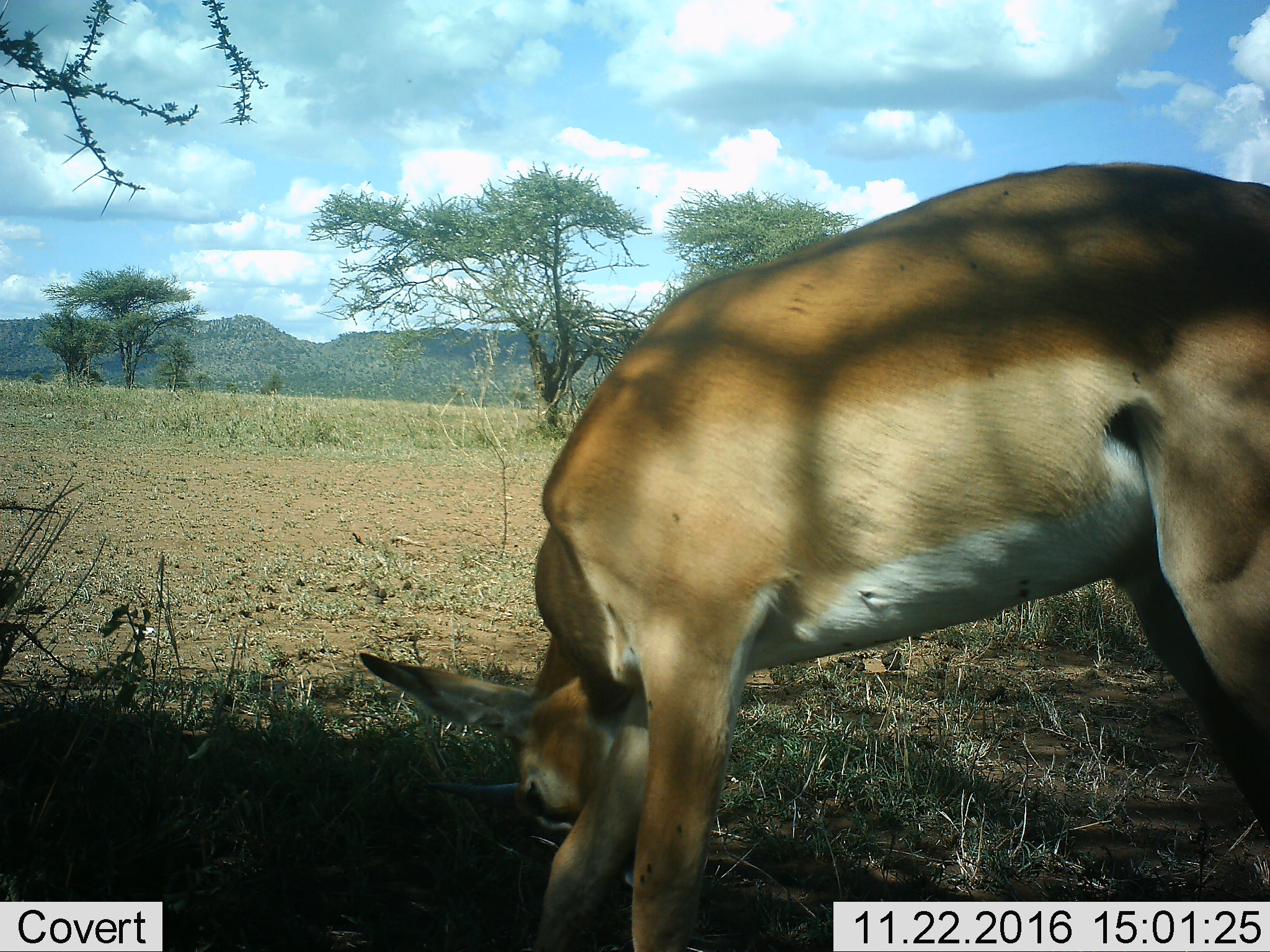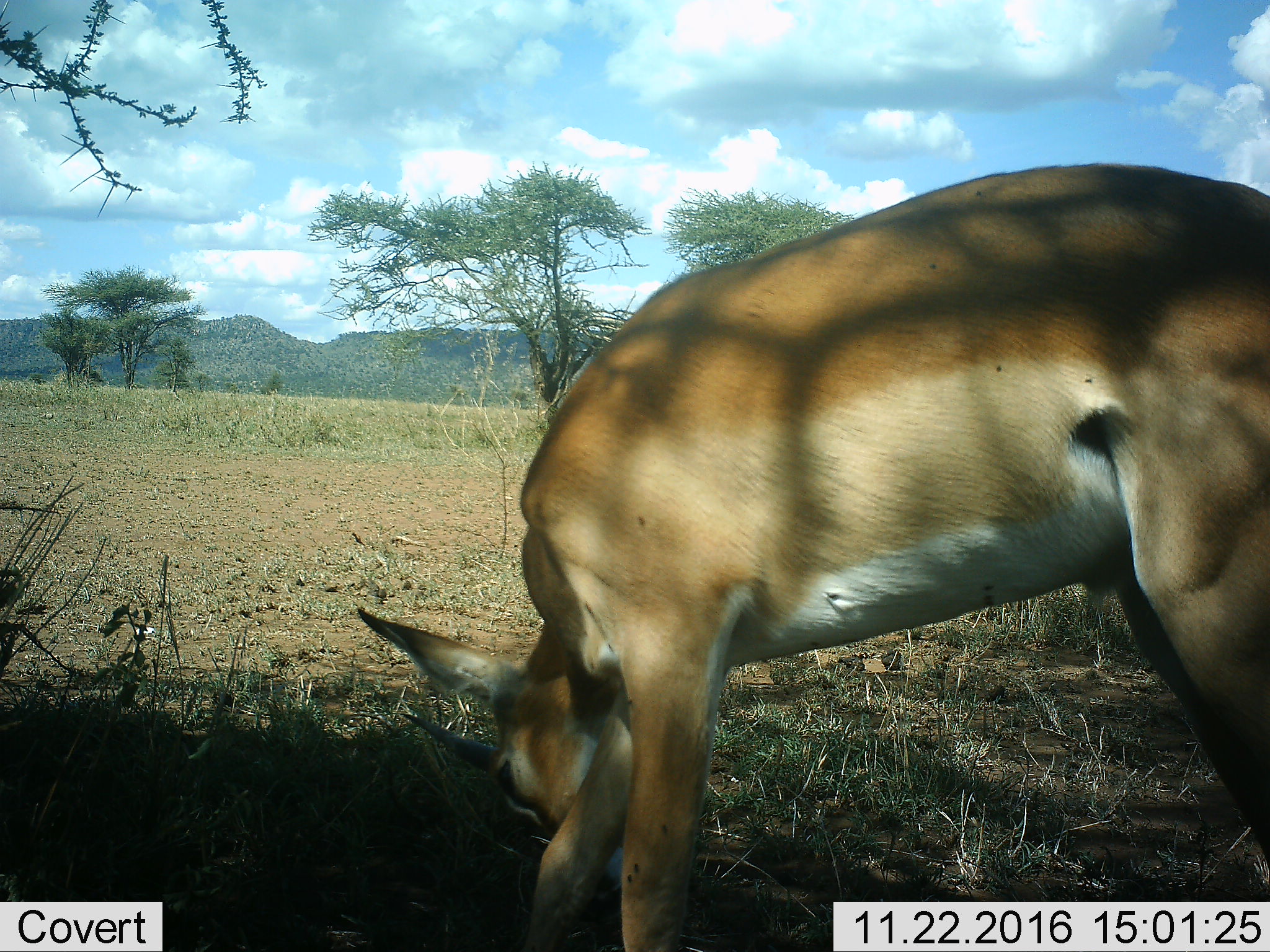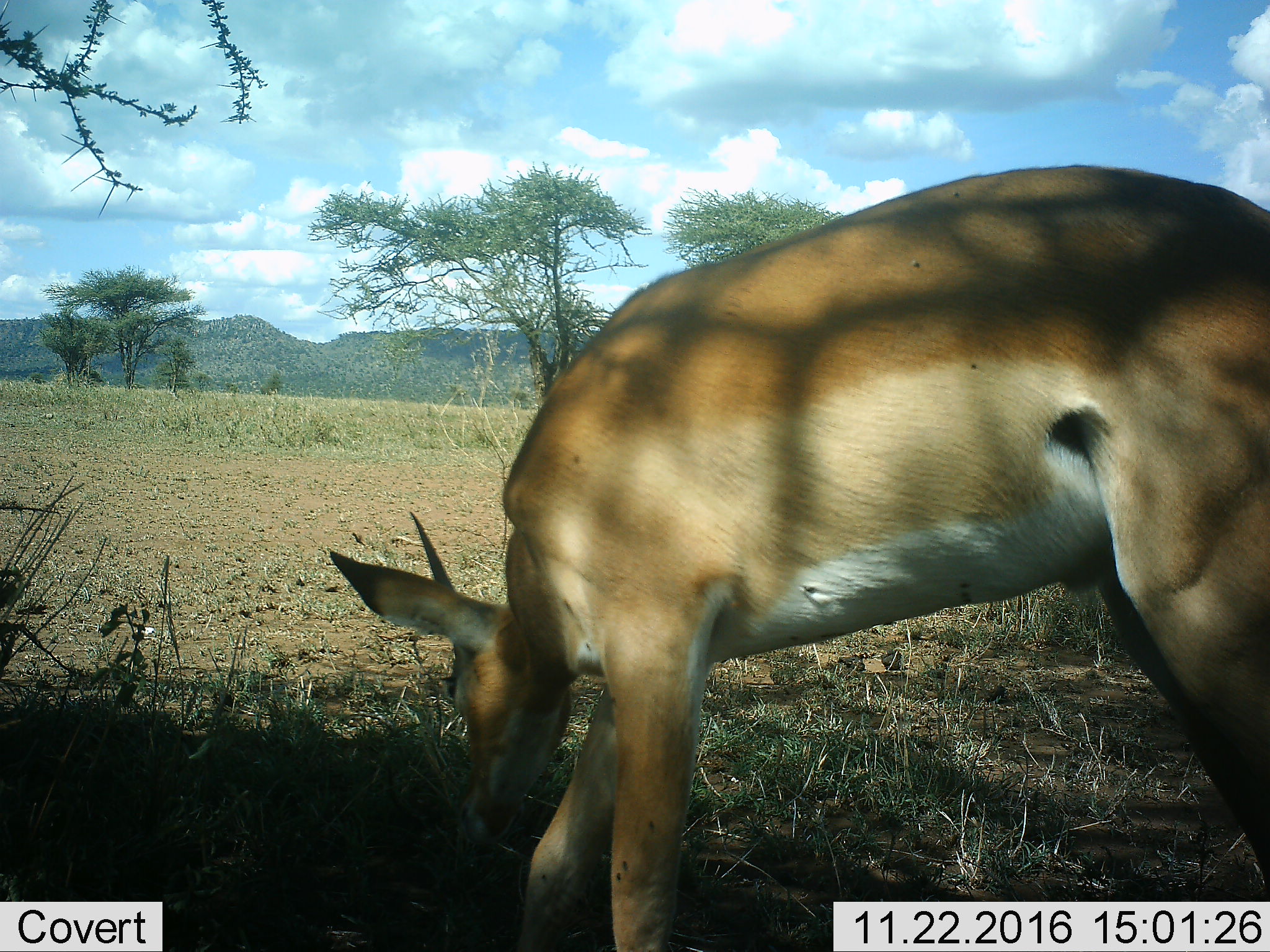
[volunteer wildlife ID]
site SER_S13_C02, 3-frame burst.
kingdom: Animalia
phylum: Chordata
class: Mammalia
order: Artiodactyla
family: Bovidae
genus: Aepyceros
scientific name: Aepyceros melampus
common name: impala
Impala (Aepyceros melampus), count 1. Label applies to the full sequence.